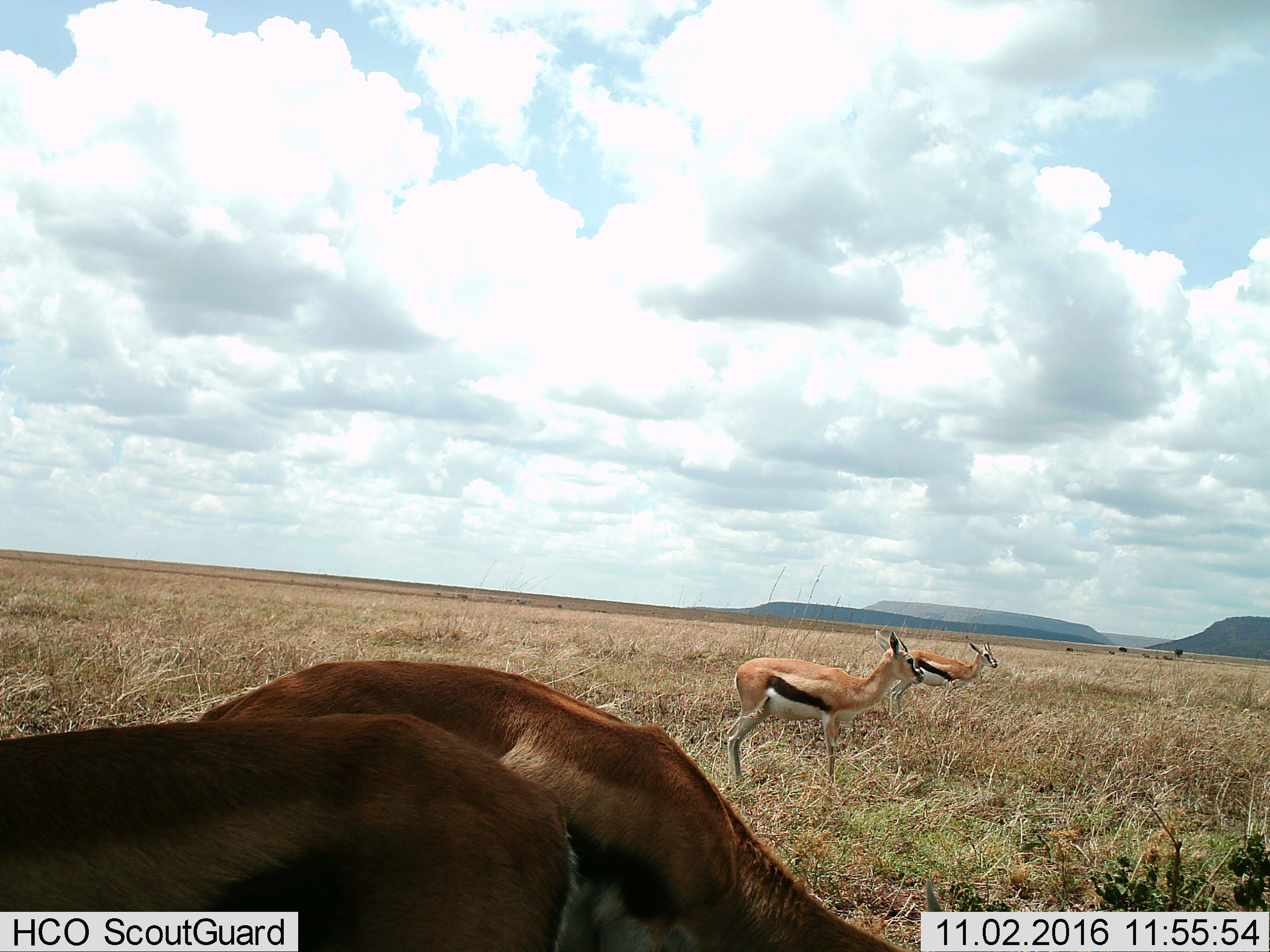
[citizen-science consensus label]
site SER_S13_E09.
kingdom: Animalia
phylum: Chordata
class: Mammalia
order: Artiodactyla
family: Bovidae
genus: Eudorcas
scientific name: Eudorcas thomsonii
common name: thomson's gazelle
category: gazellethomsons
Gazellethomsons (thomson's gazelle) (Eudorcas thomsonii), count 4. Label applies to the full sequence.